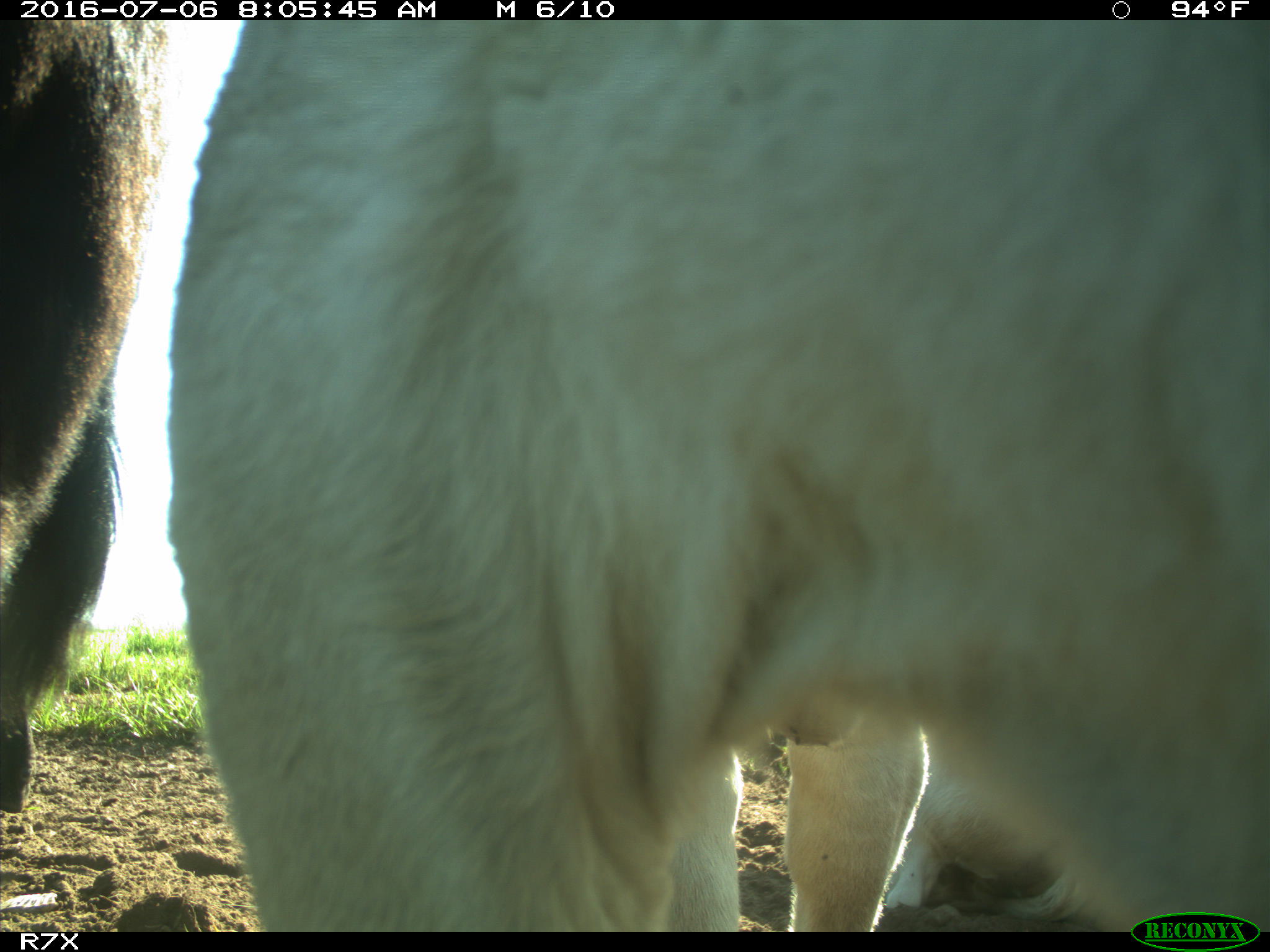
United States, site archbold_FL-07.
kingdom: Animalia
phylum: Chordata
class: Mammalia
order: Artiodactyla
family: Bovidae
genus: Bos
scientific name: Bos taurus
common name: domestic cow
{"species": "Bos taurus (domestic cow)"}